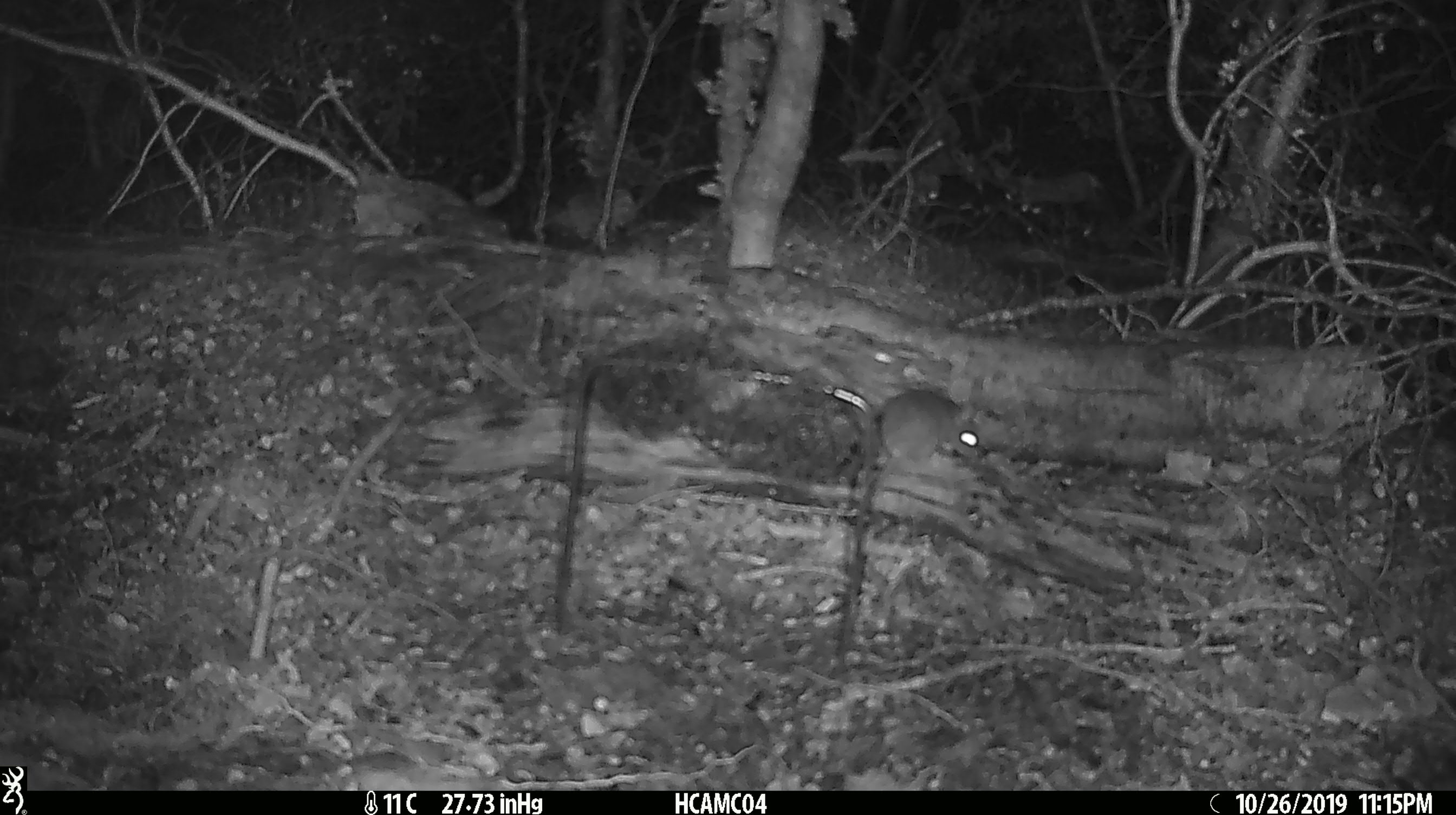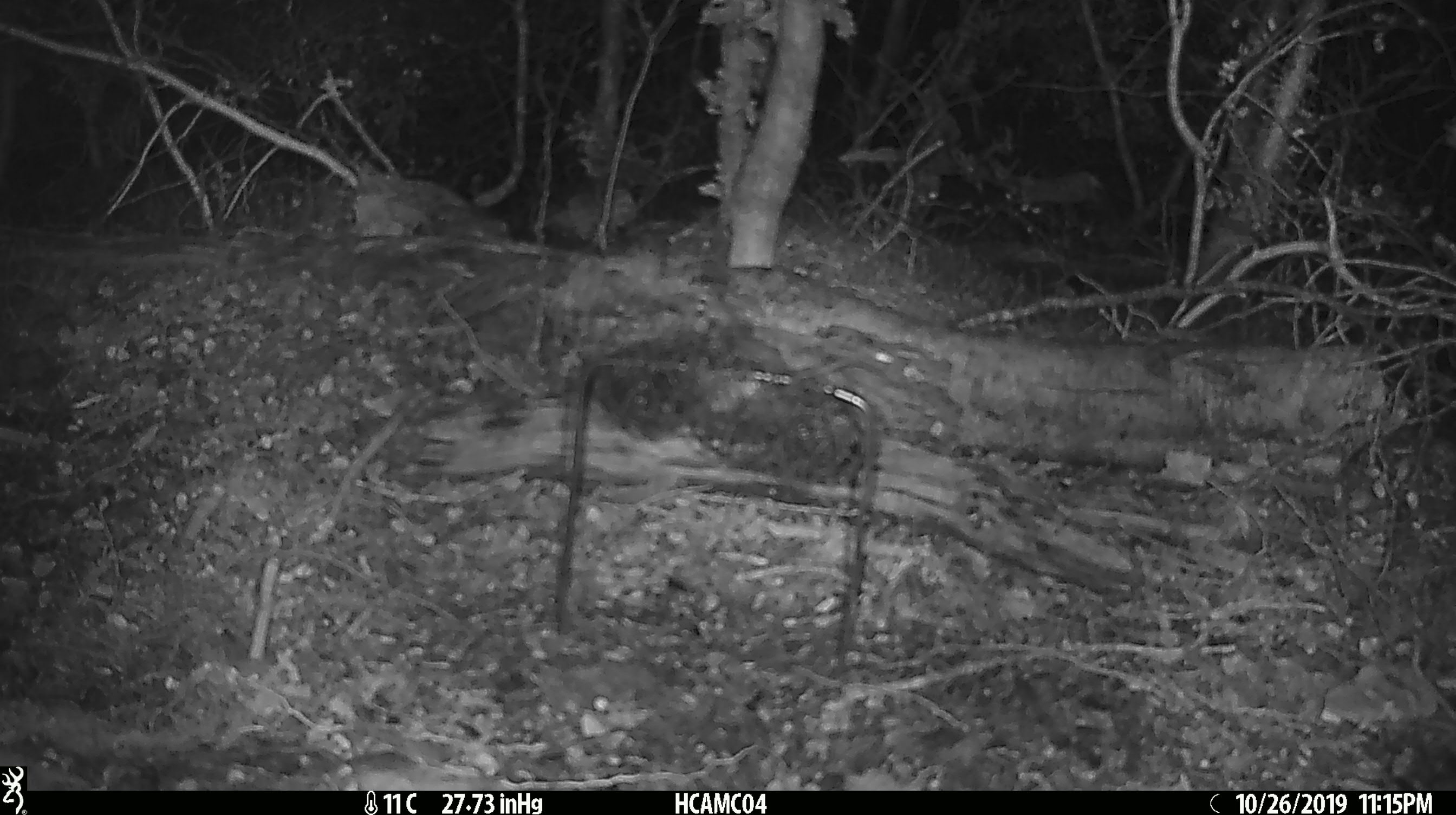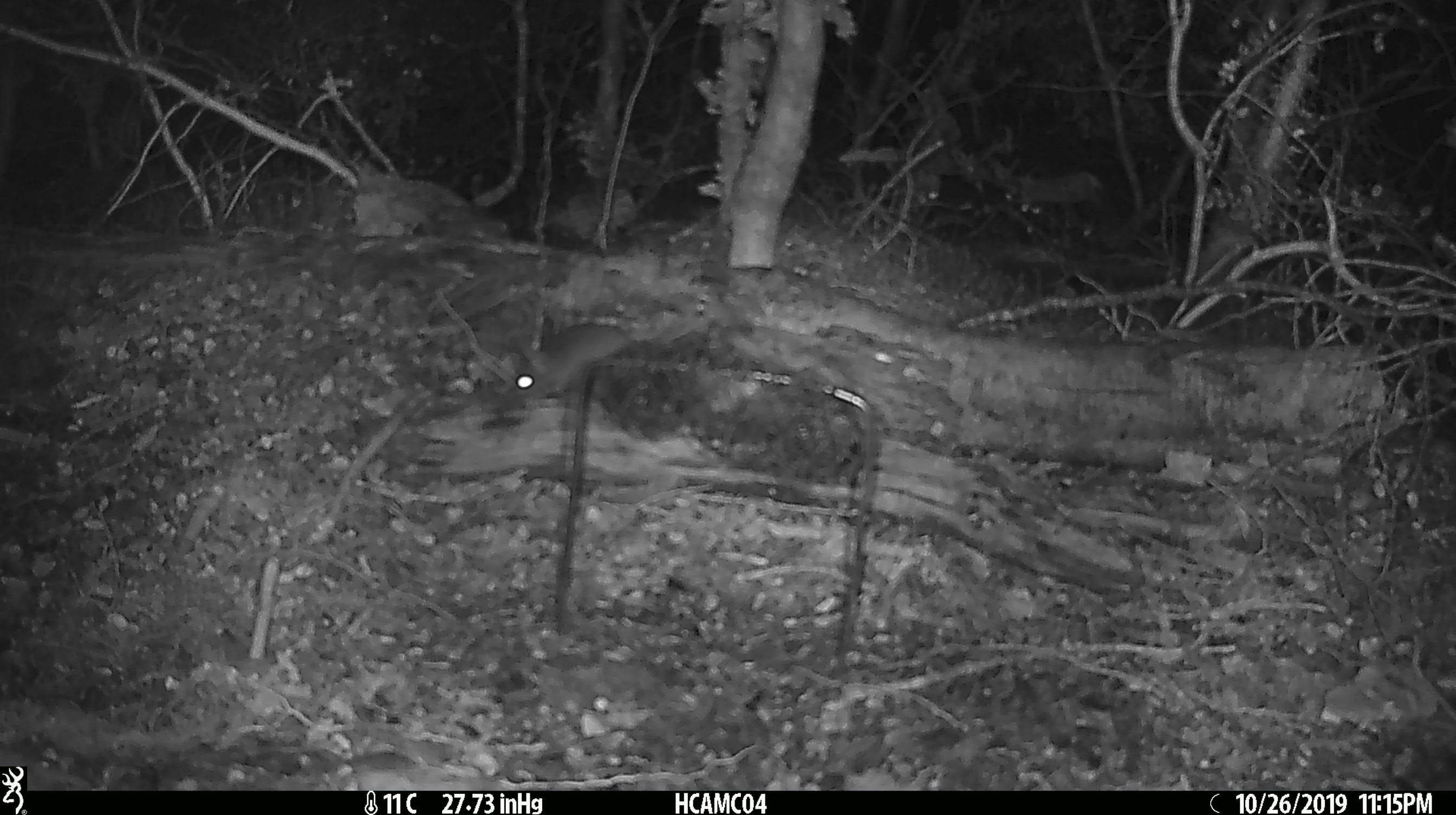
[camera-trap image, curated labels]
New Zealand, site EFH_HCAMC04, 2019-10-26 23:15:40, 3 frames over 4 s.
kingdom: Animalia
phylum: Chordata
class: Mammalia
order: Rodentia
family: Muridae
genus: Mus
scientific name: Mus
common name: mouse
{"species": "mouse (Mus)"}